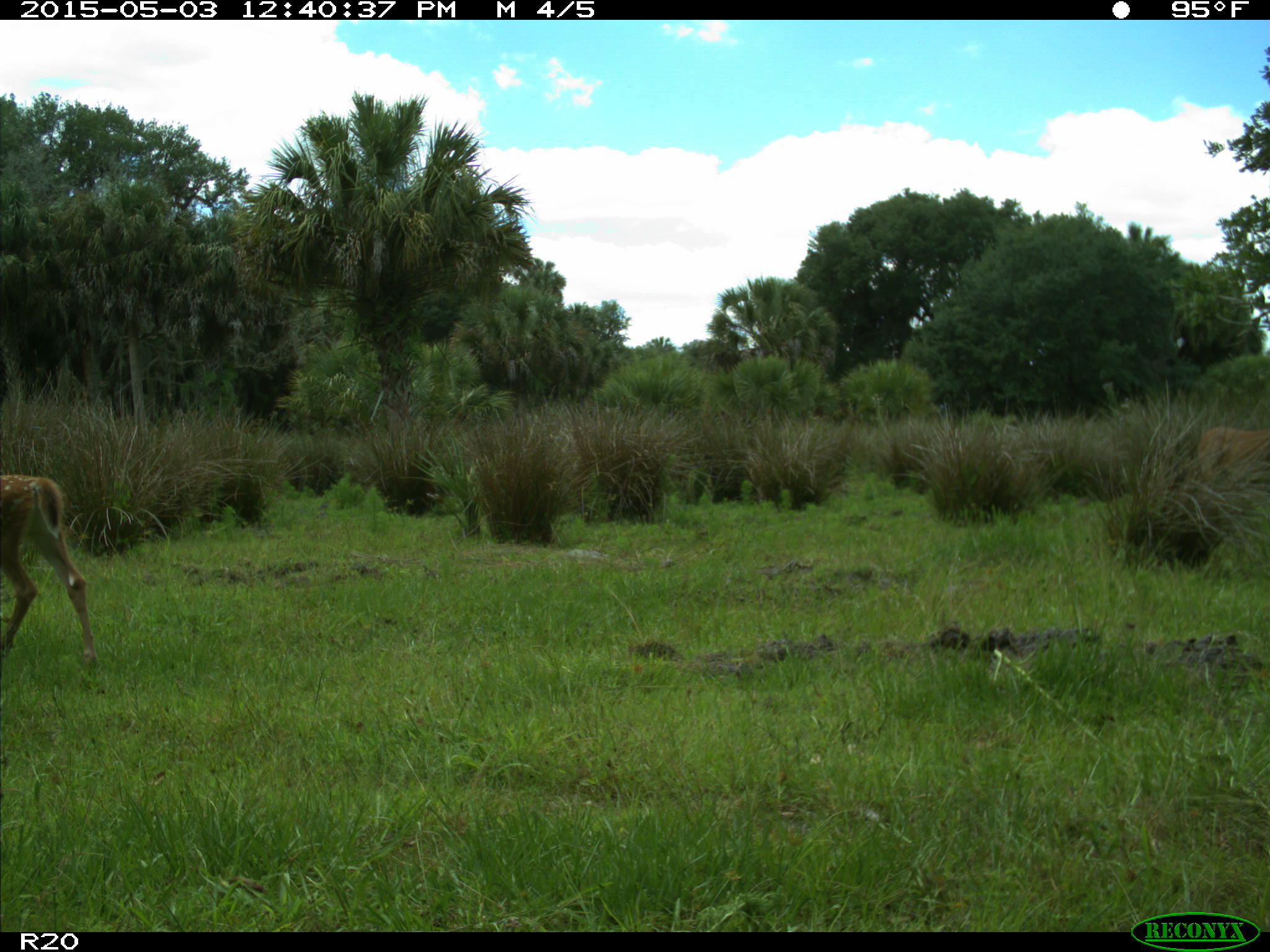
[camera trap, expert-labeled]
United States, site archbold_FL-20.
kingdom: Animalia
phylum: Chordata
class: Mammalia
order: Artiodactyla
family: Cervidae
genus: Odocoileus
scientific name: Odocoileus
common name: deer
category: unidentified deer